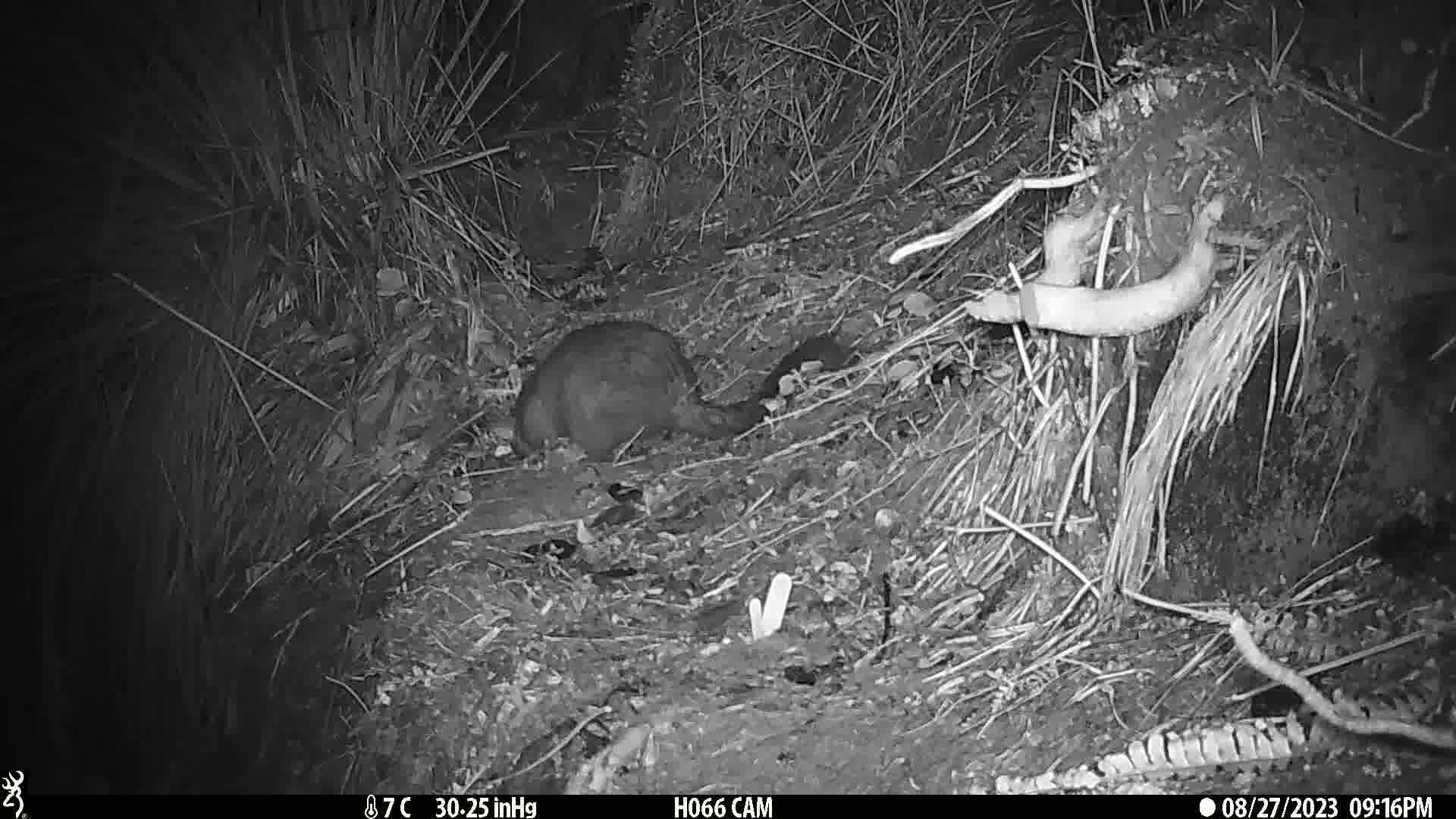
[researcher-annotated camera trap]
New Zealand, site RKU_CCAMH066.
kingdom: Animalia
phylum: Chordata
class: Mammalia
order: Diprotodontia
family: Phalangeridae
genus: Trichosurus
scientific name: Trichosurus vulpecula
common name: common brushtail possum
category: possum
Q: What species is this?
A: Possum (common brushtail possum) (Trichosurus vulpecula).